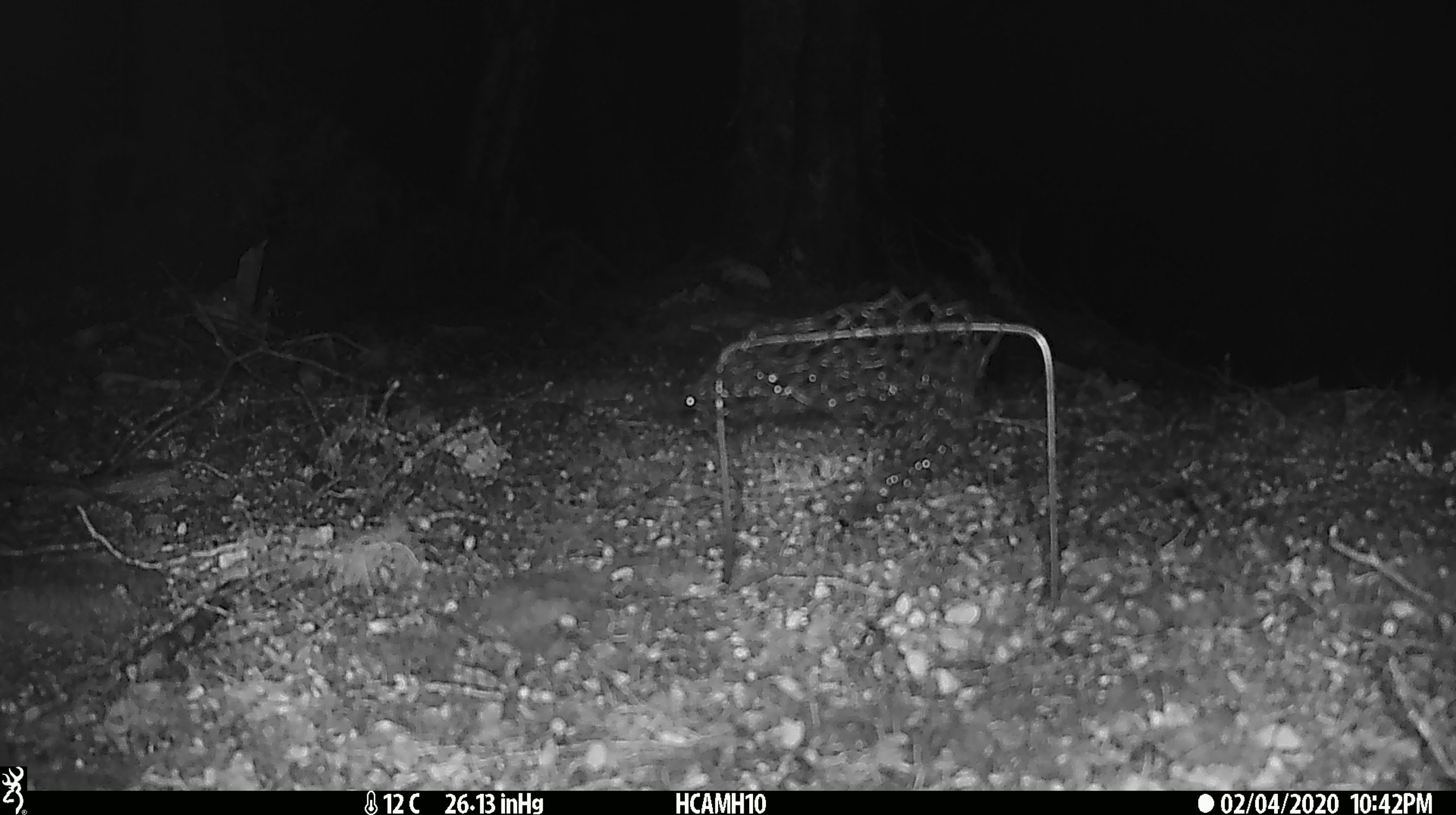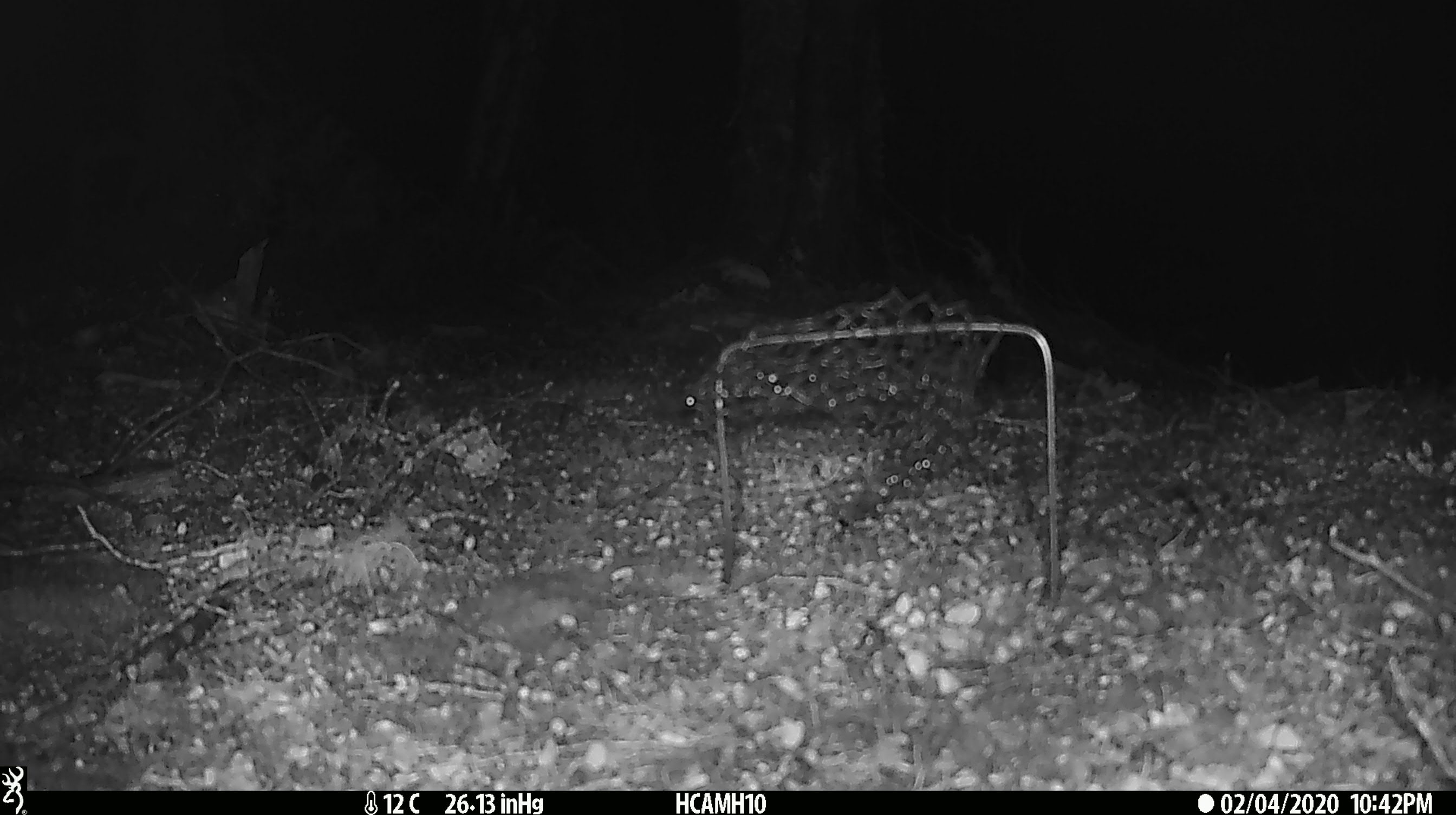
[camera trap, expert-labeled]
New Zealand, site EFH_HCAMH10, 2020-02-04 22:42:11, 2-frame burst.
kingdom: Animalia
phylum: Chordata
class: Mammalia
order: Rodentia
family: Muridae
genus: Mus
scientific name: Mus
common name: mouse